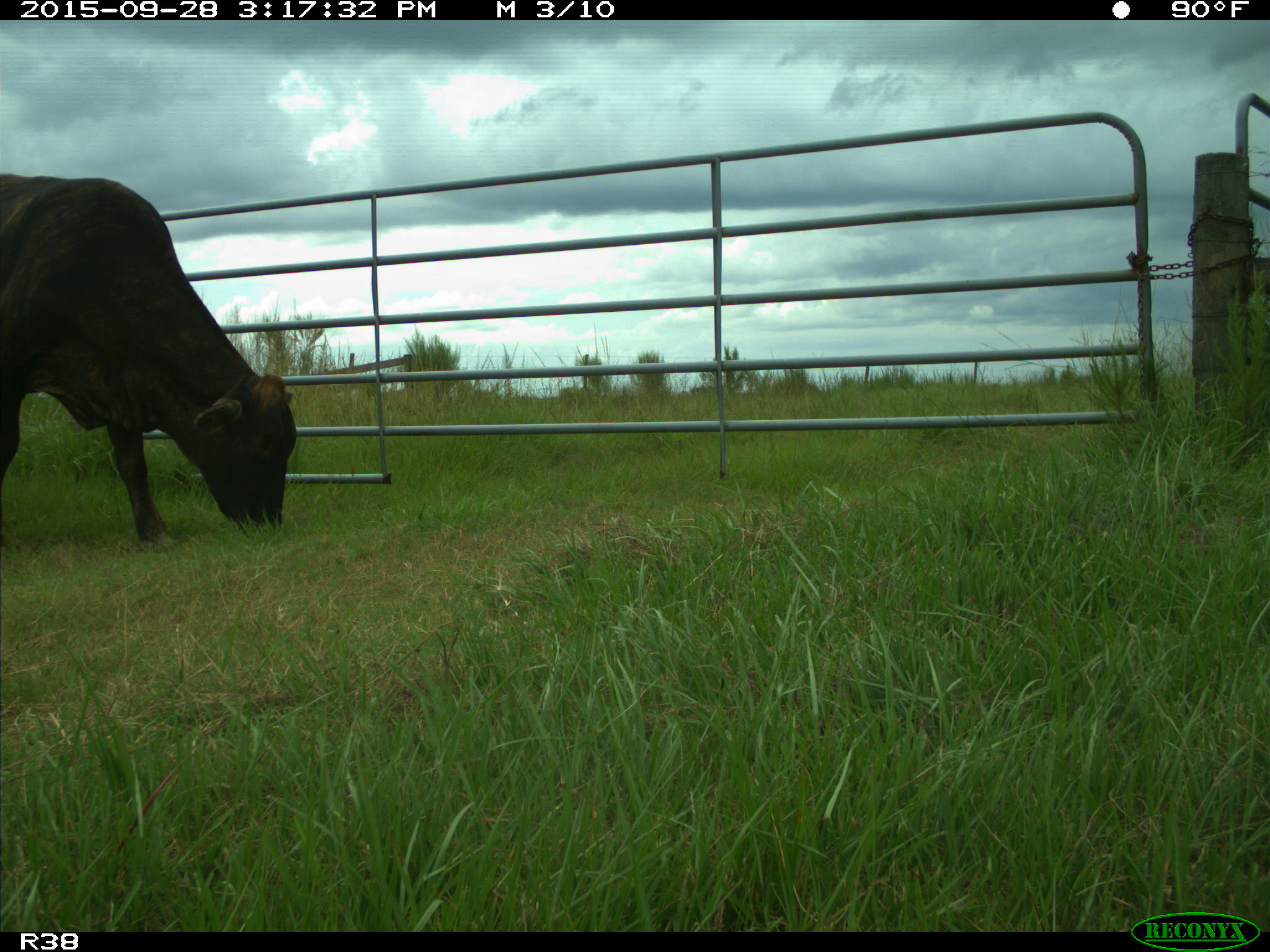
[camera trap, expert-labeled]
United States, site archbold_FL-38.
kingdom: Animalia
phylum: Chordata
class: Mammalia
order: Artiodactyla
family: Bovidae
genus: Bos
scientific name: Bos taurus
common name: domestic cow